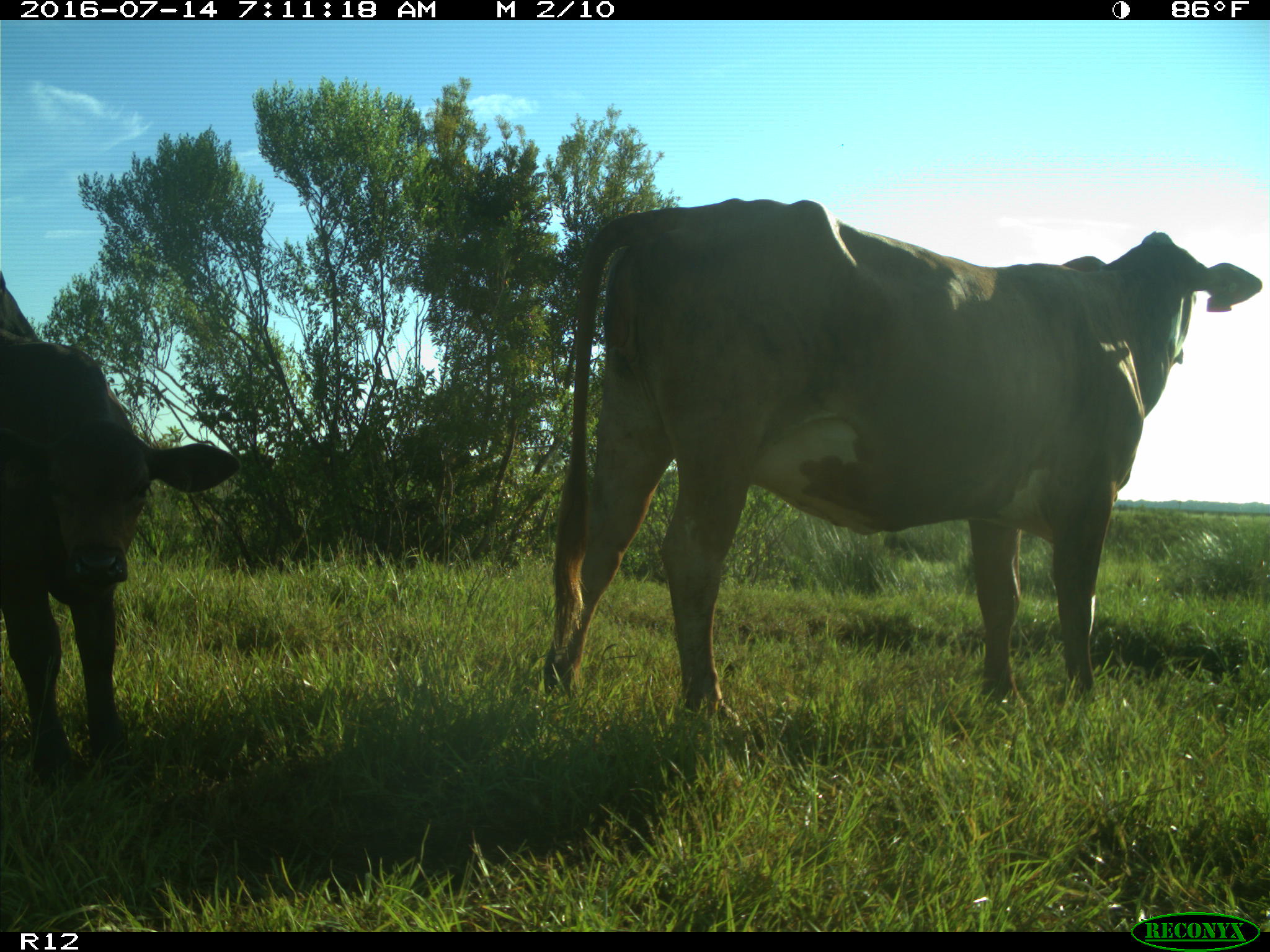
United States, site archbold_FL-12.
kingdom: Animalia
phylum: Chordata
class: Mammalia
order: Artiodactyla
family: Bovidae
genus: Bos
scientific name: Bos taurus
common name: domestic cow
Bos taurus (domestic cow).